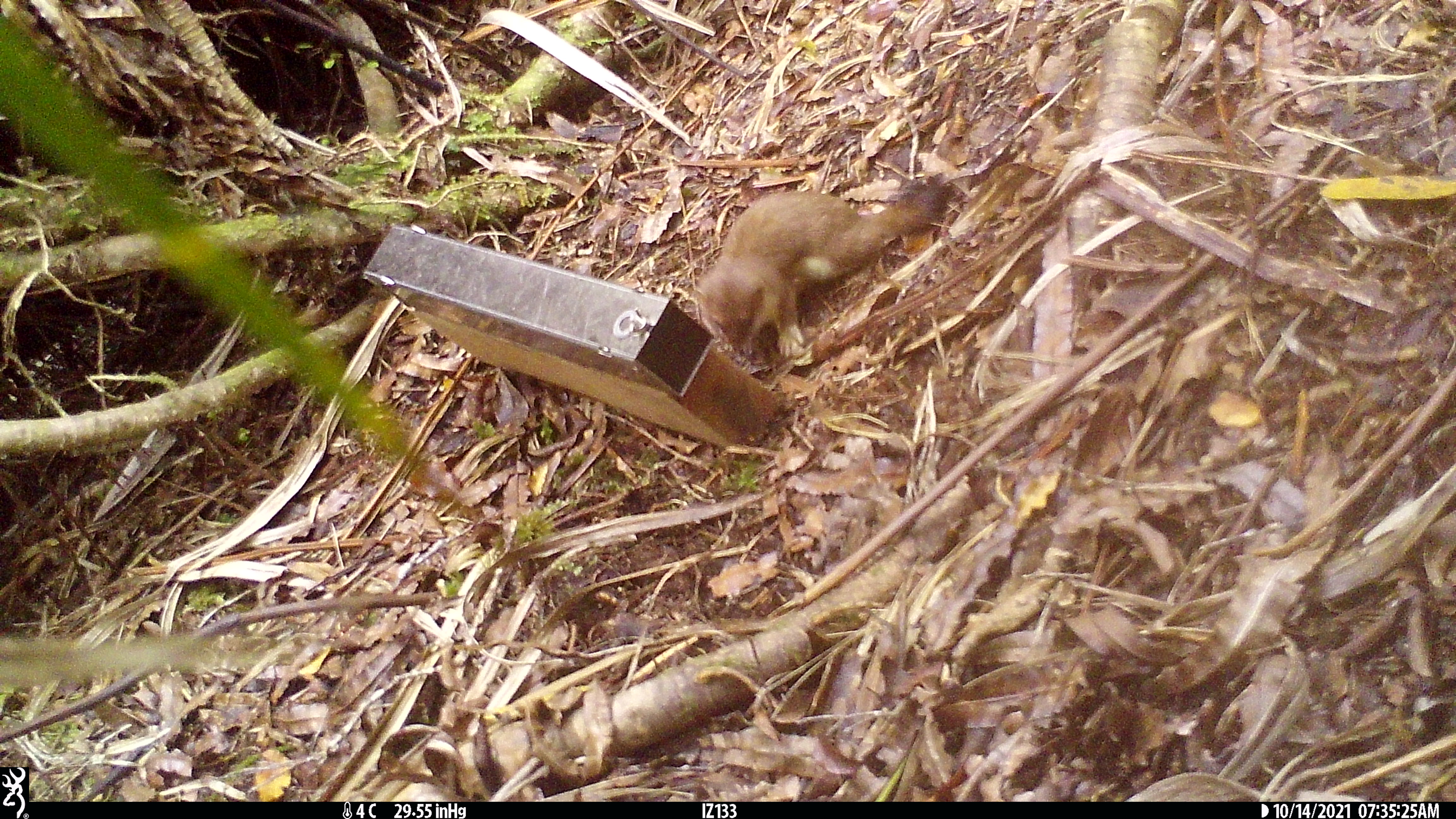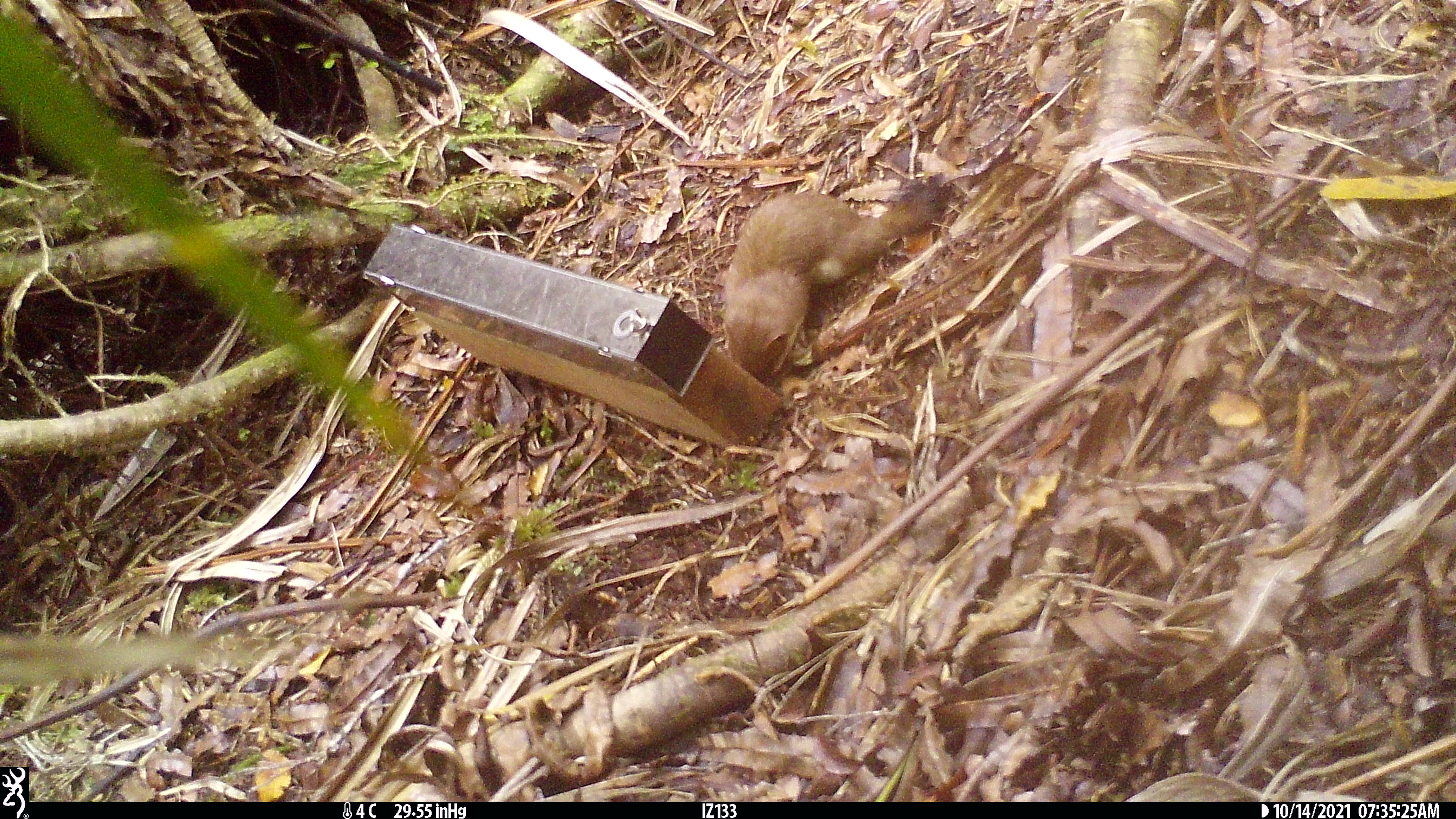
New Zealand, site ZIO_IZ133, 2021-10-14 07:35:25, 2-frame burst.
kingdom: Animalia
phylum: Chordata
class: Mammalia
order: Carnivora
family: Mustelidae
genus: Mustela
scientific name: Mustela erminea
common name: stoat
Stoat (Mustela erminea).